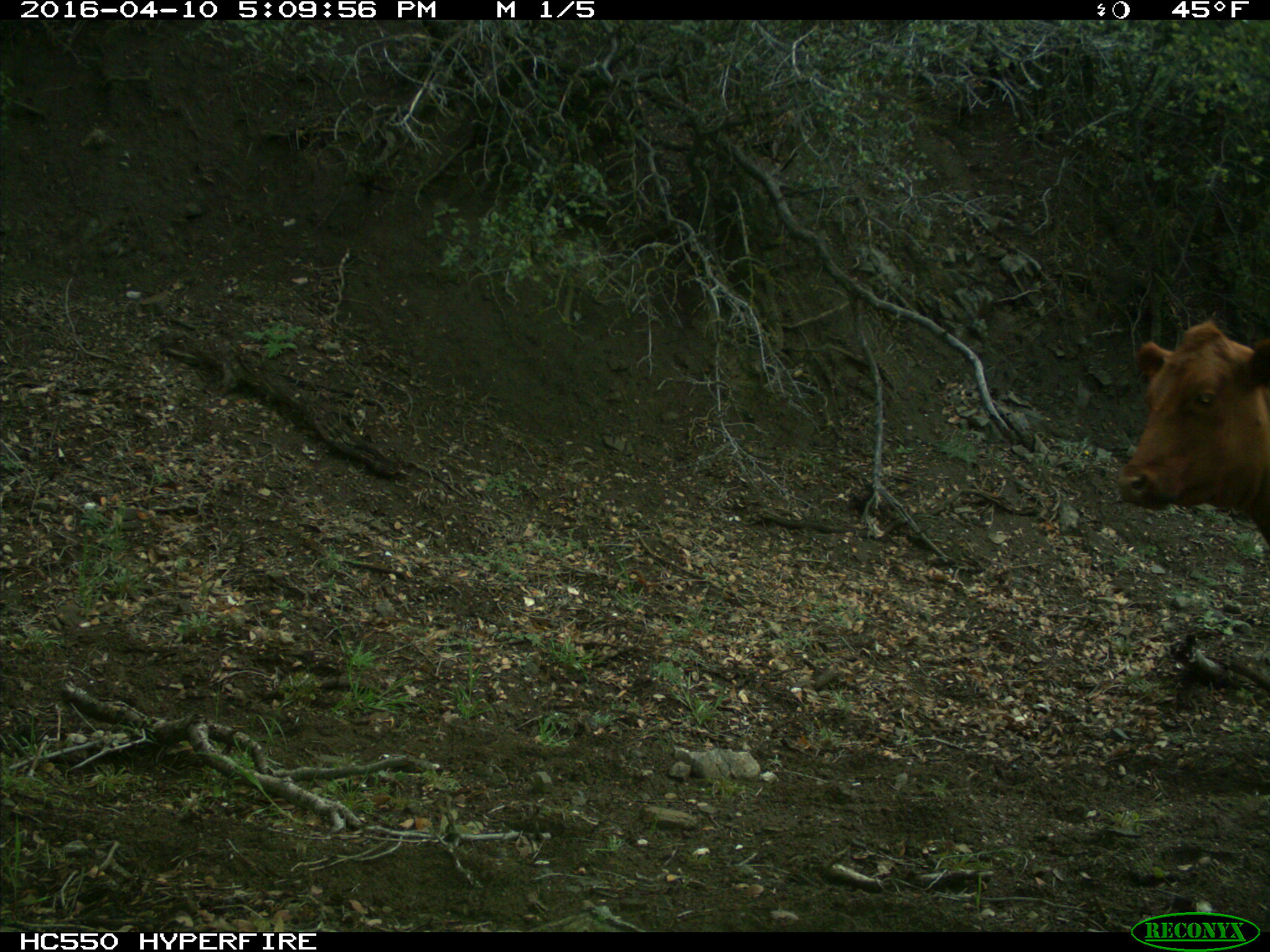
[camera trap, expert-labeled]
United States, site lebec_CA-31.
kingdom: Animalia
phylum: Chordata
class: Mammalia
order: Artiodactyla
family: Bovidae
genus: Bos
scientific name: Bos taurus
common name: domestic cow